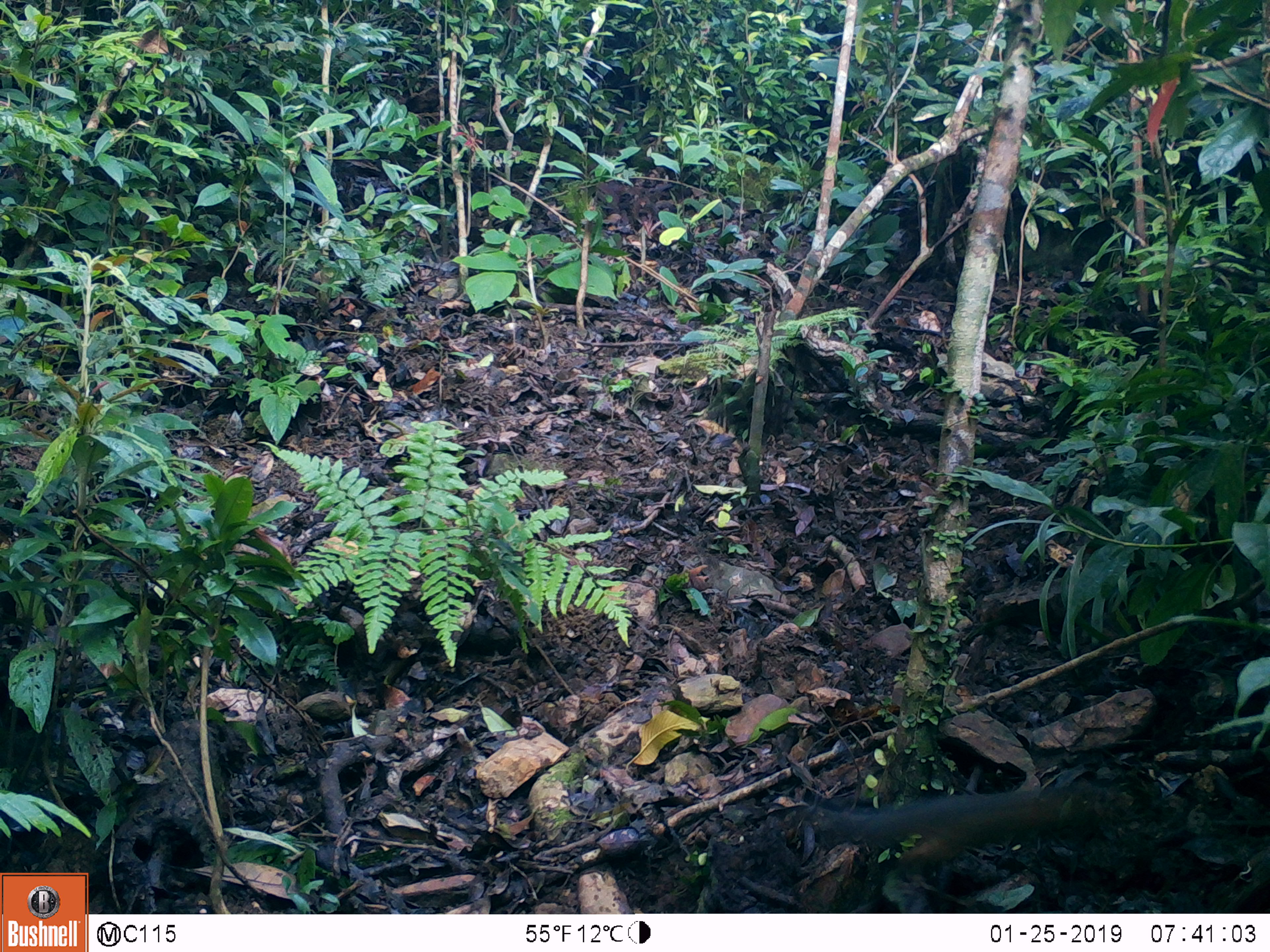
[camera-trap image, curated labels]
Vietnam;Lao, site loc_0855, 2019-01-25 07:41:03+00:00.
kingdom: Animalia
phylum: Chordata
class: Mammalia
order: Rodentia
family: Sciuridae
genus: Dremomys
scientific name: Dremomys rufigenis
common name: red-cheeked squirrel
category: red cheeked squirrel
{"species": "red cheeked squirrel (red-cheeked squirrel) (Dremomys rufigenis)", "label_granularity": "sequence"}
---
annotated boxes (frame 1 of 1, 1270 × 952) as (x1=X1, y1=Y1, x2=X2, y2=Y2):
red cheeked squirrel: (x1=803, y1=780, x2=1133, y2=871)